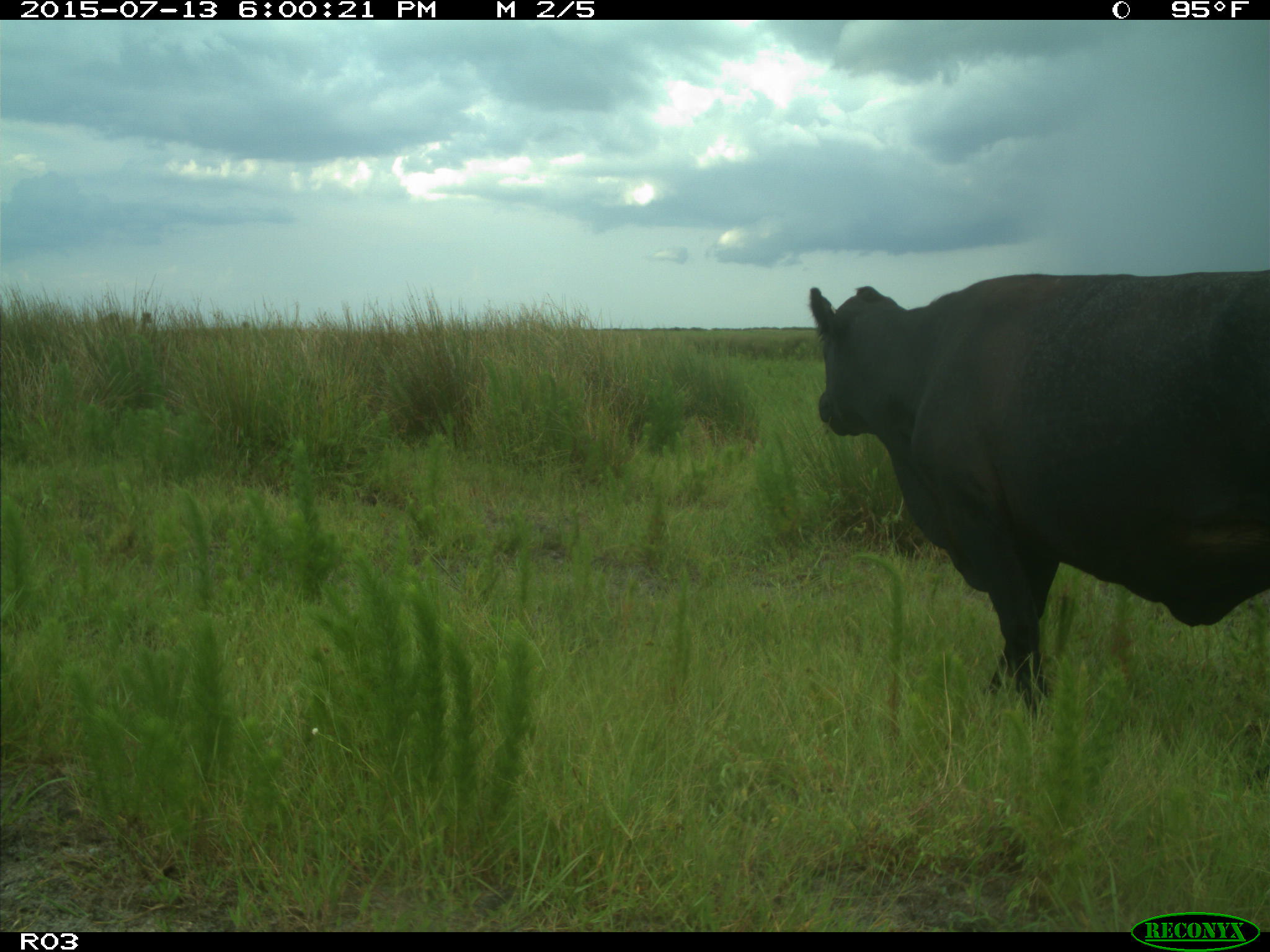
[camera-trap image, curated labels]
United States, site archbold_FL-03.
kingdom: Animalia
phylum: Chordata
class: Mammalia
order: Artiodactyla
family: Bovidae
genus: Bos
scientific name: Bos taurus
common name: domestic cow